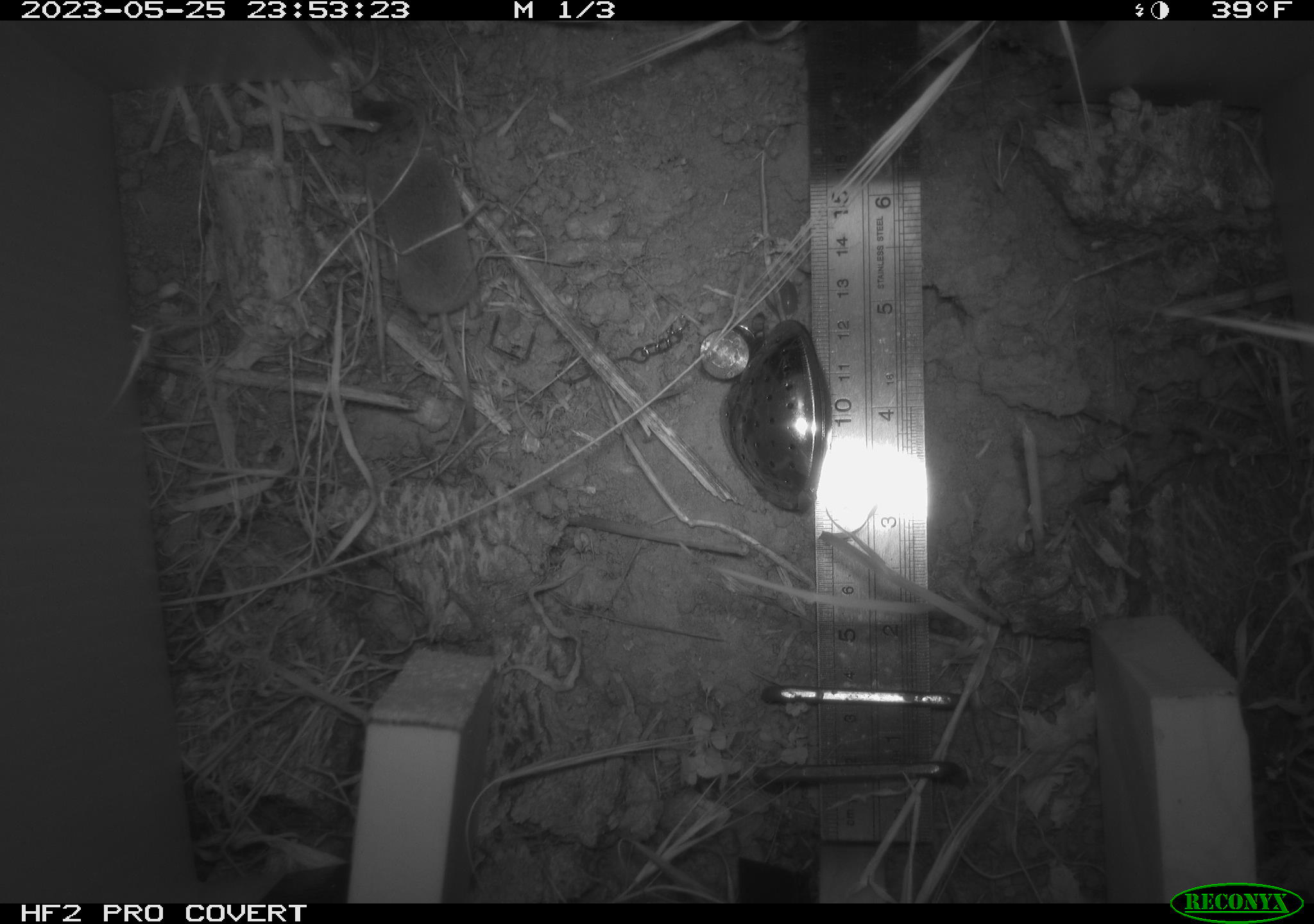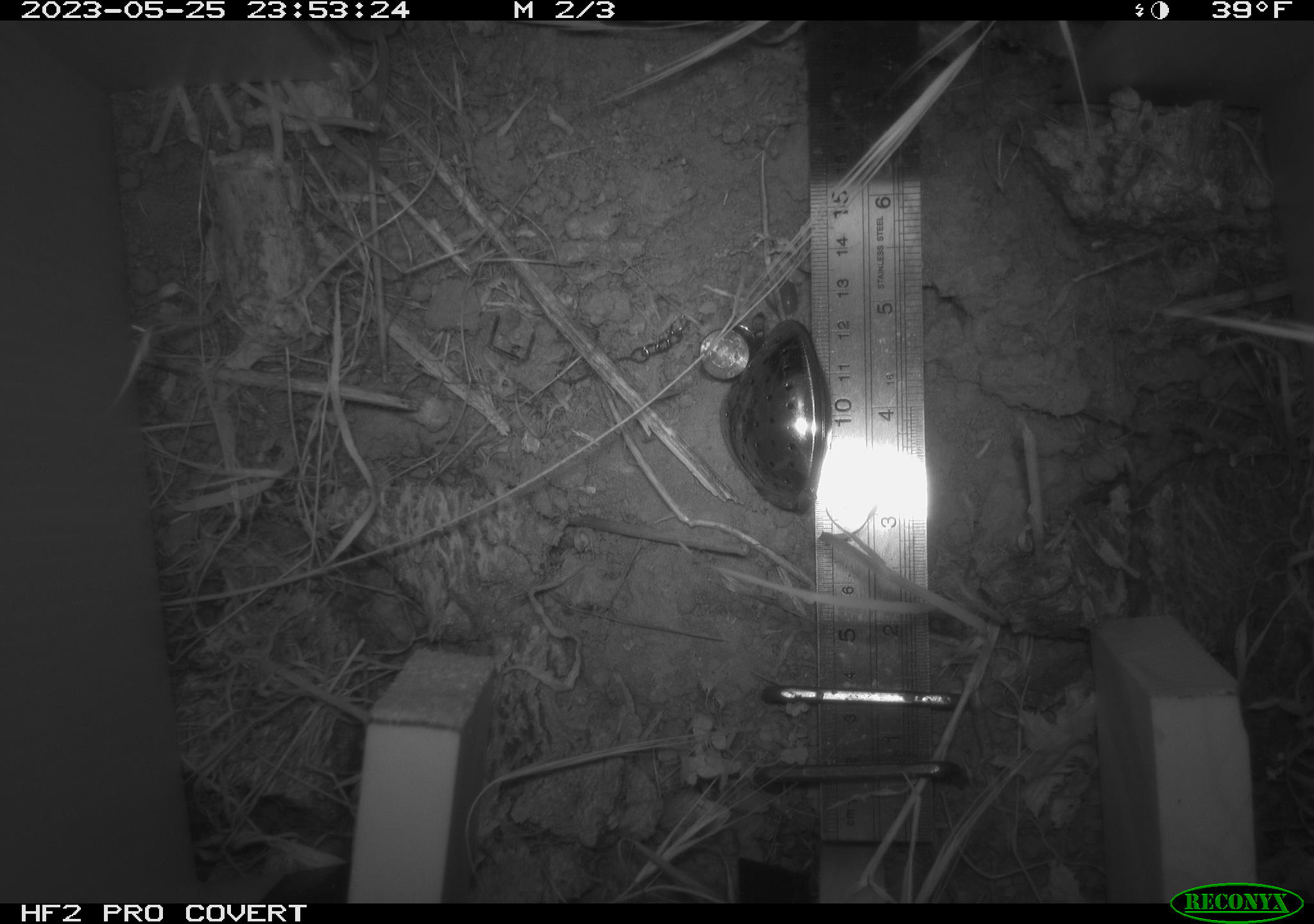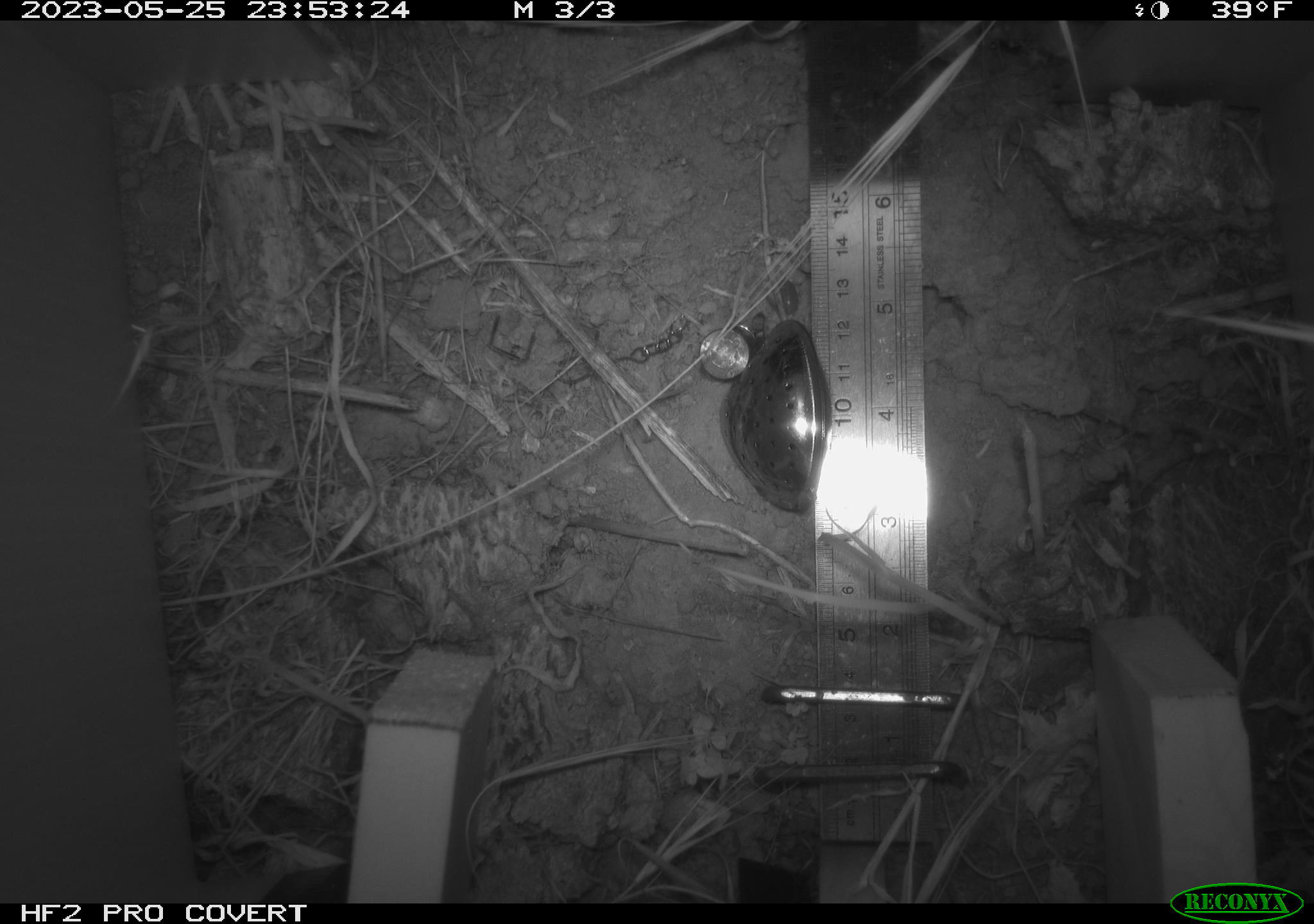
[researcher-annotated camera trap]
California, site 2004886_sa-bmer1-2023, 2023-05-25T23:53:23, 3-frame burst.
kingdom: Animalia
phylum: Chordata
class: Mammalia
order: Rodentia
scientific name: Rodentia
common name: mouse species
Mouse species (Rodentia).